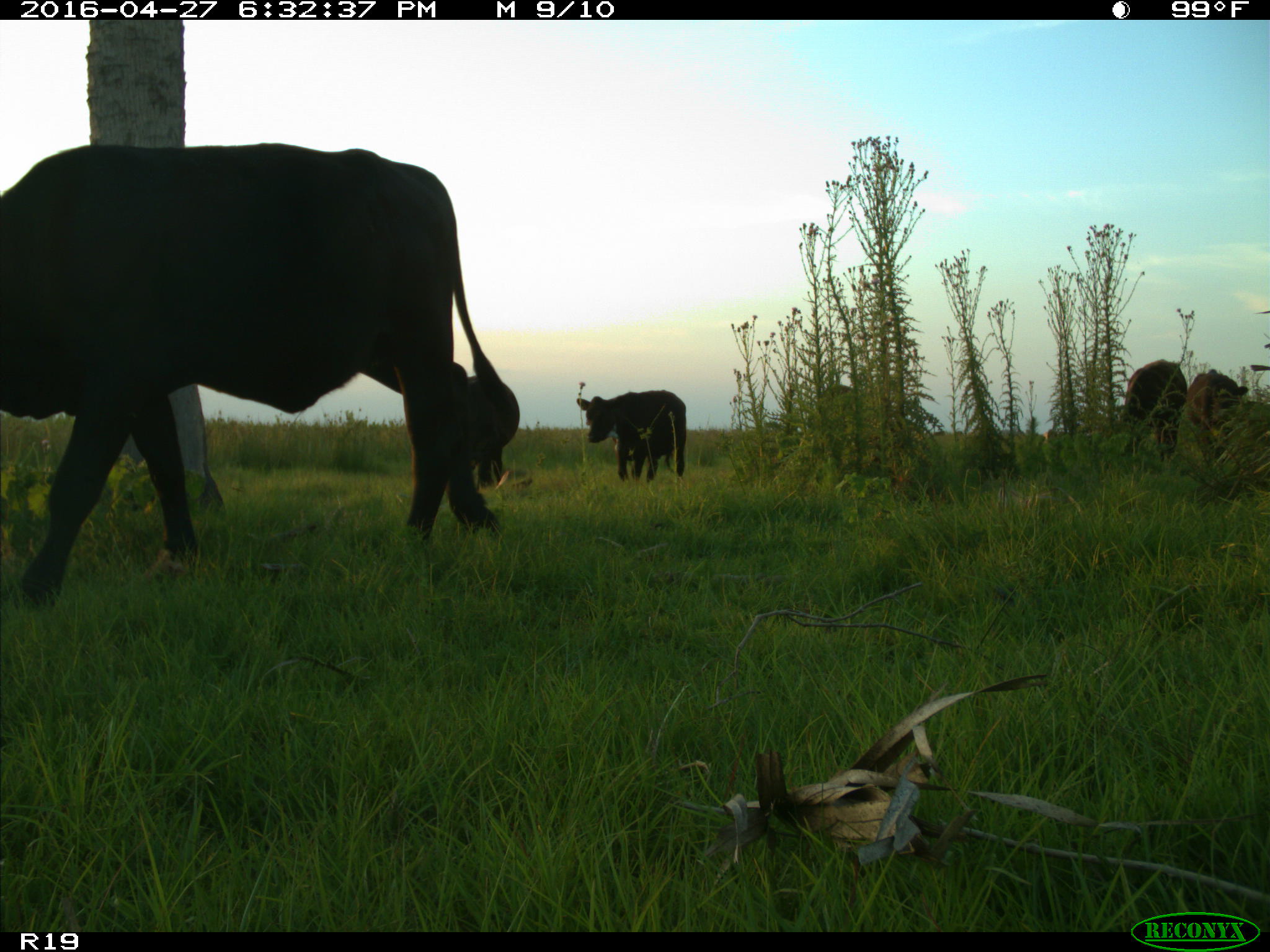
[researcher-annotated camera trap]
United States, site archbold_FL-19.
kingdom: Animalia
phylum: Chordata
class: Mammalia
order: Artiodactyla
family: Bovidae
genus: Bos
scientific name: Bos taurus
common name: domestic cow